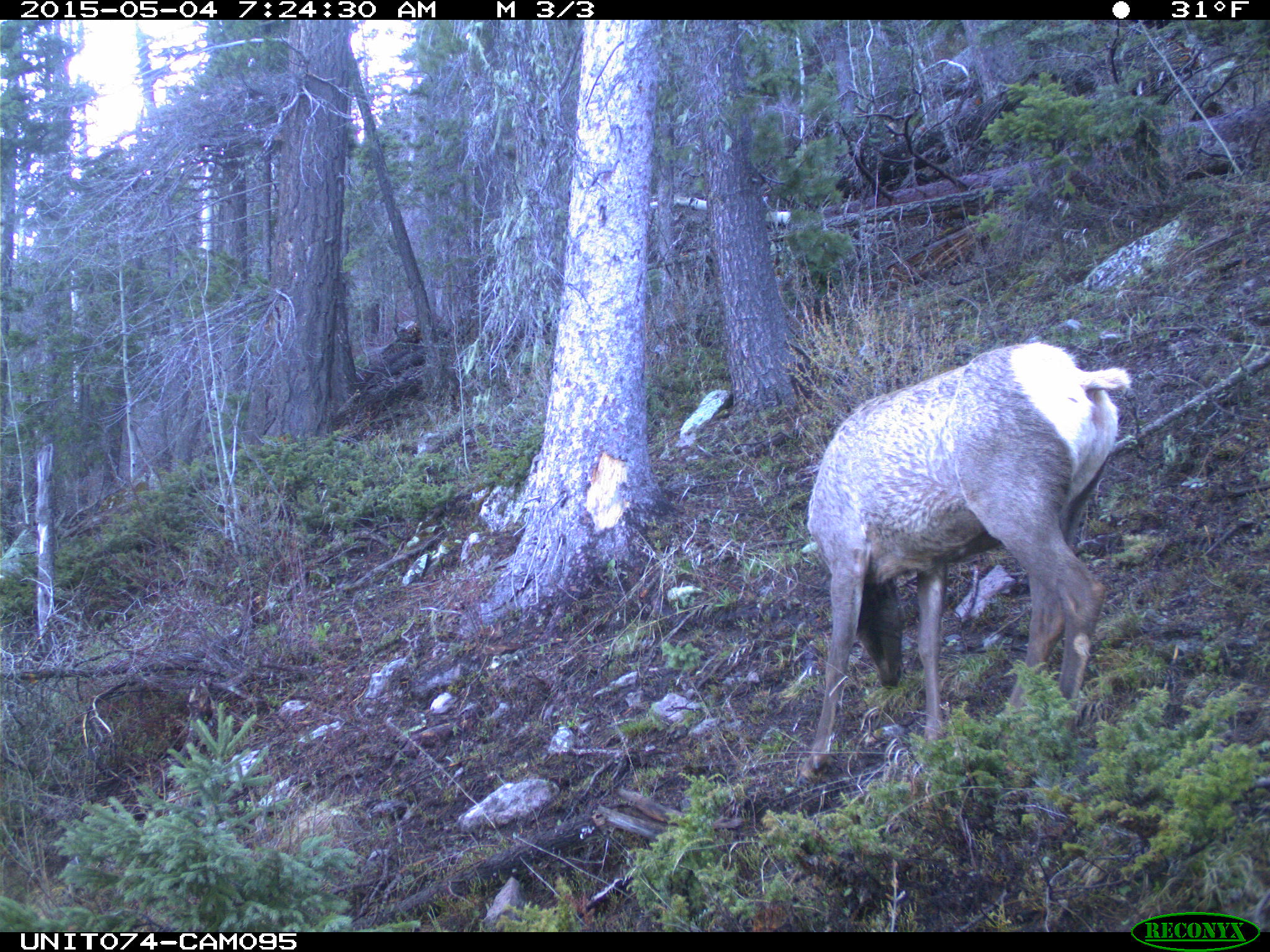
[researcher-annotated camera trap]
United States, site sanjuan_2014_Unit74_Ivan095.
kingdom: Animalia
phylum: Chordata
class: Mammalia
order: Artiodactyla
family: Cervidae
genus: Cervus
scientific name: Cervus elaphus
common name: red deer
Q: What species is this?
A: Cervus elaphus (red deer).